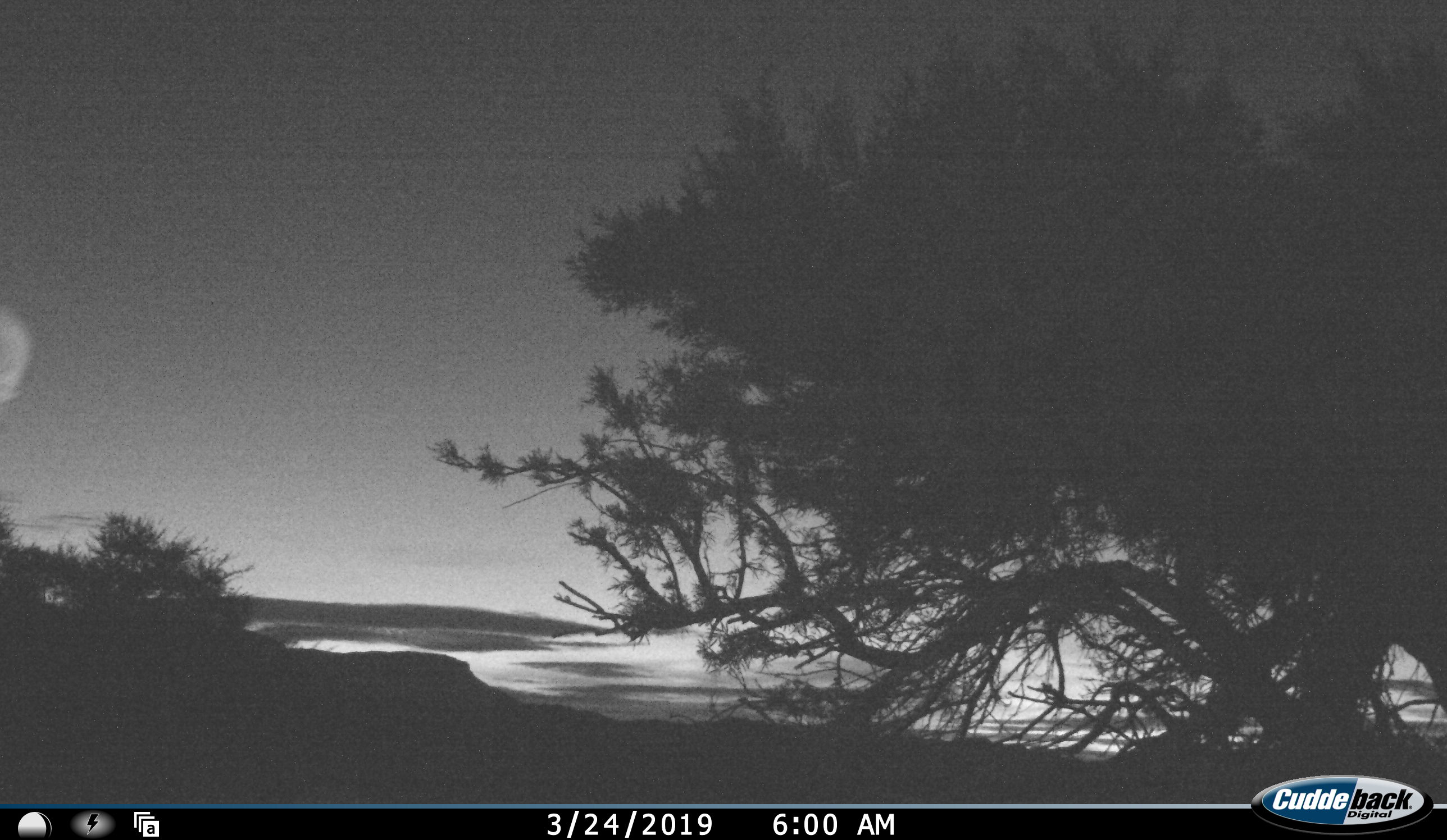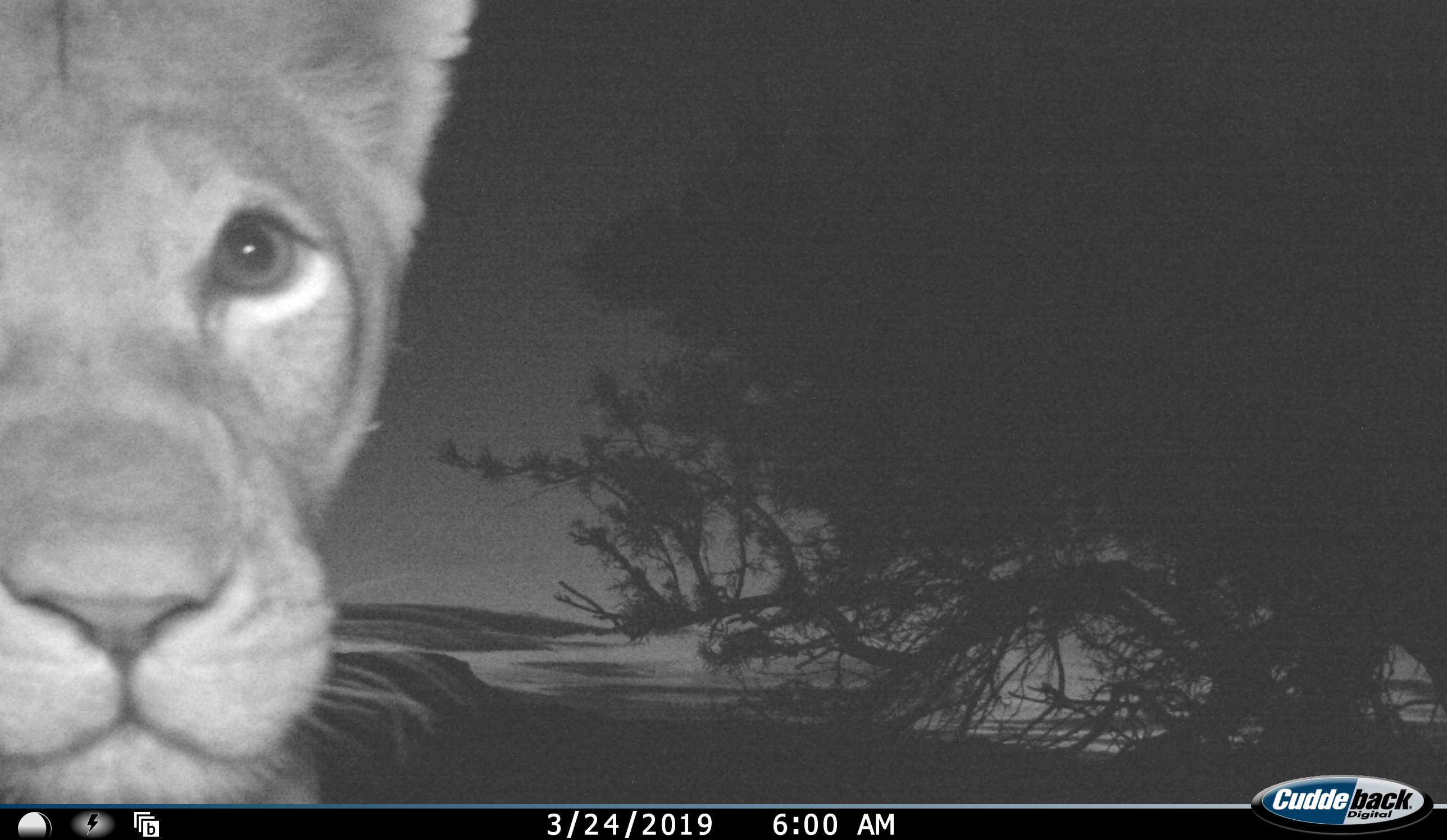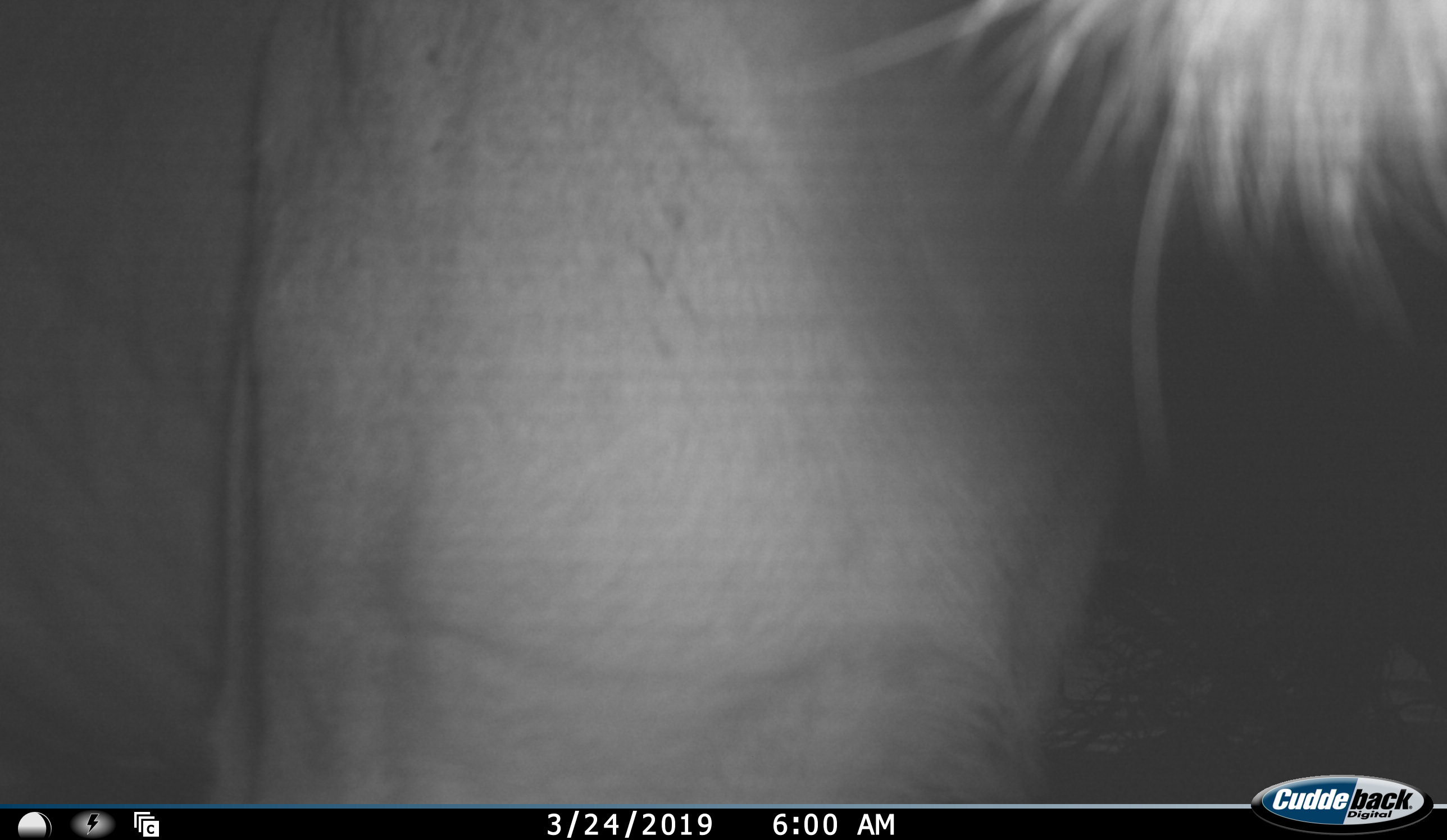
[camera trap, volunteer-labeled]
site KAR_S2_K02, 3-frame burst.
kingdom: Animalia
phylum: Chordata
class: Mammalia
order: Carnivora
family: Felidae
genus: Panthera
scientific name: Panthera leo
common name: lion female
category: lionfemale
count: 1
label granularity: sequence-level